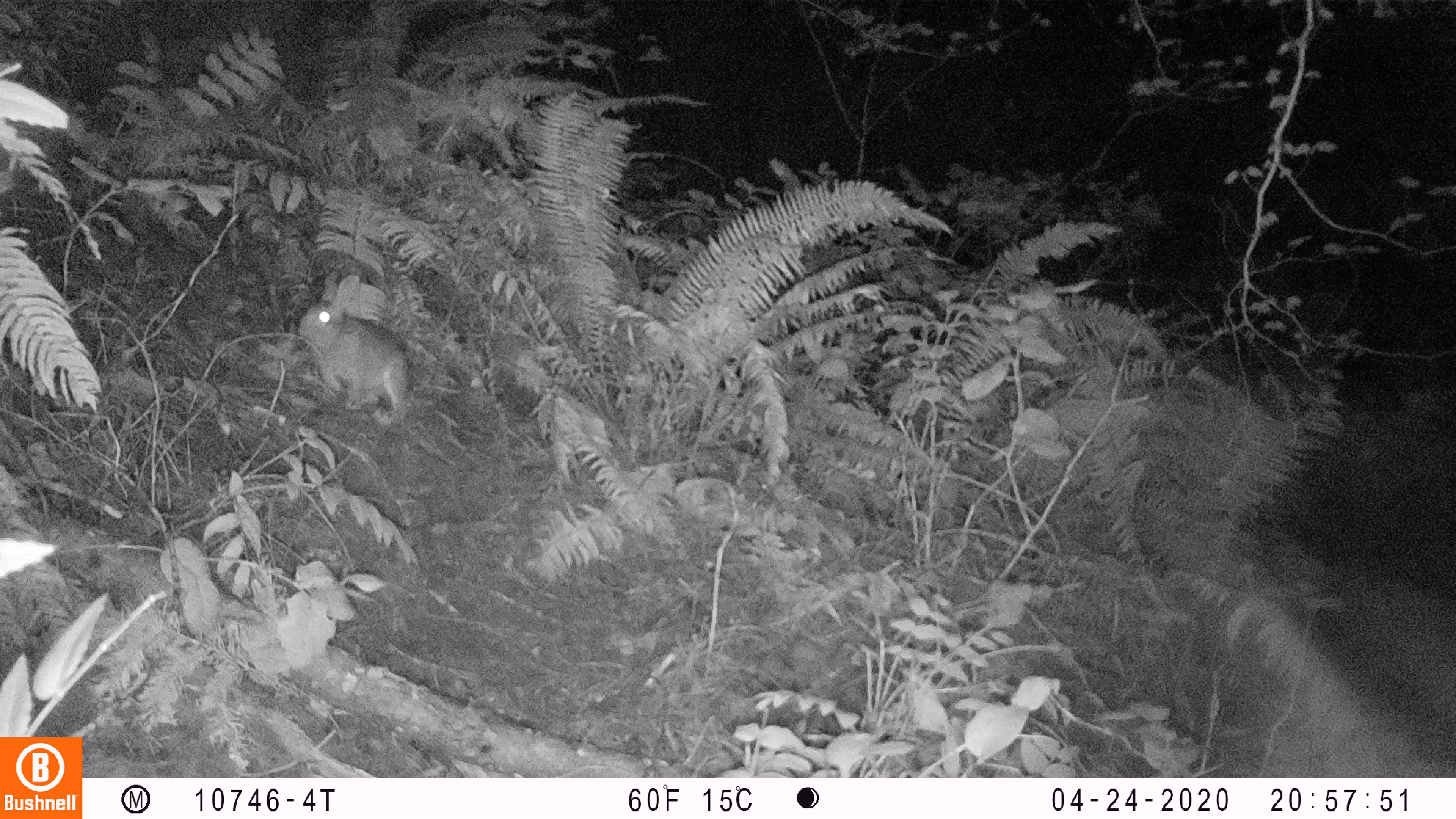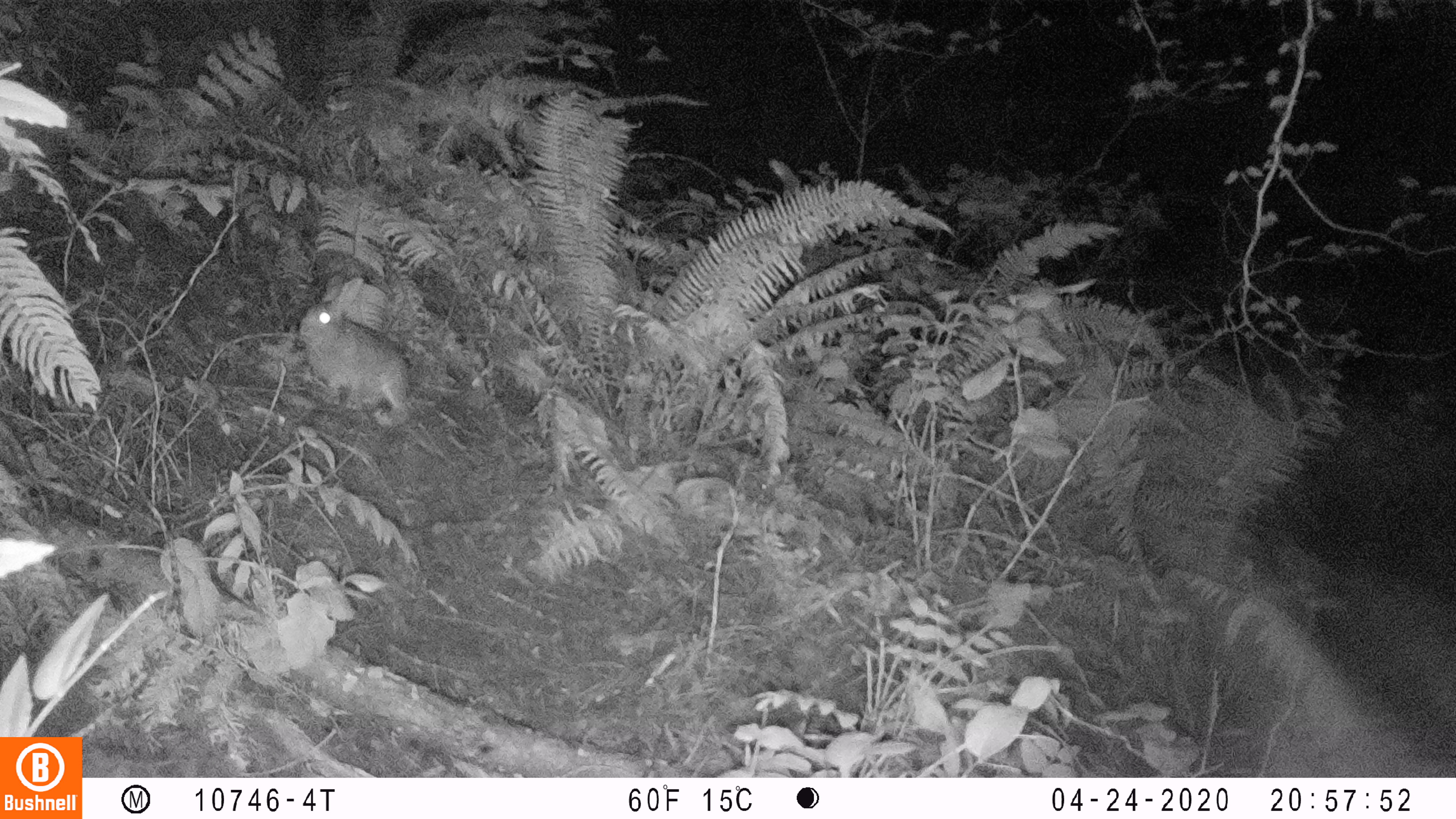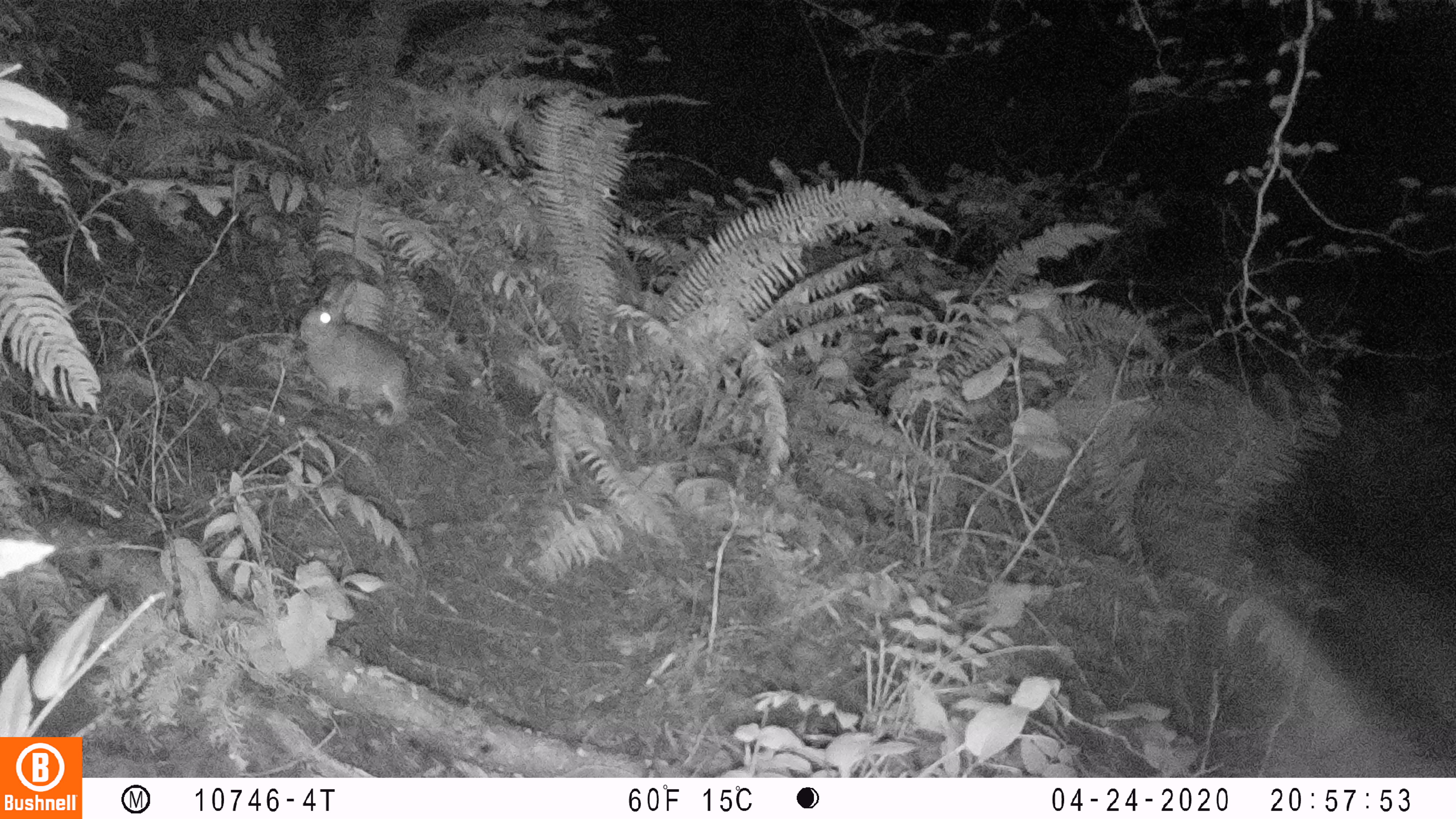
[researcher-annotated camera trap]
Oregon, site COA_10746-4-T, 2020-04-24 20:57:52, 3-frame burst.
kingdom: Animalia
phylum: Chordata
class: Mammalia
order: Lagomorpha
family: Leporidae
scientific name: Leporidae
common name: hares and rabbits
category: leporidae family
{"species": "leporidae family (hares and rabbits) (Leporidae)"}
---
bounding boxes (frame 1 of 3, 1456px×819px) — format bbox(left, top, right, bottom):
leporidae family: bbox(298, 269, 414, 433)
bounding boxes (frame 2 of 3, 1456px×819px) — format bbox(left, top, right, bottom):
leporidae family: bbox(299, 270, 416, 436)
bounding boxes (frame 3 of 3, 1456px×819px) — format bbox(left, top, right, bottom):
leporidae family: bbox(298, 273, 411, 427)